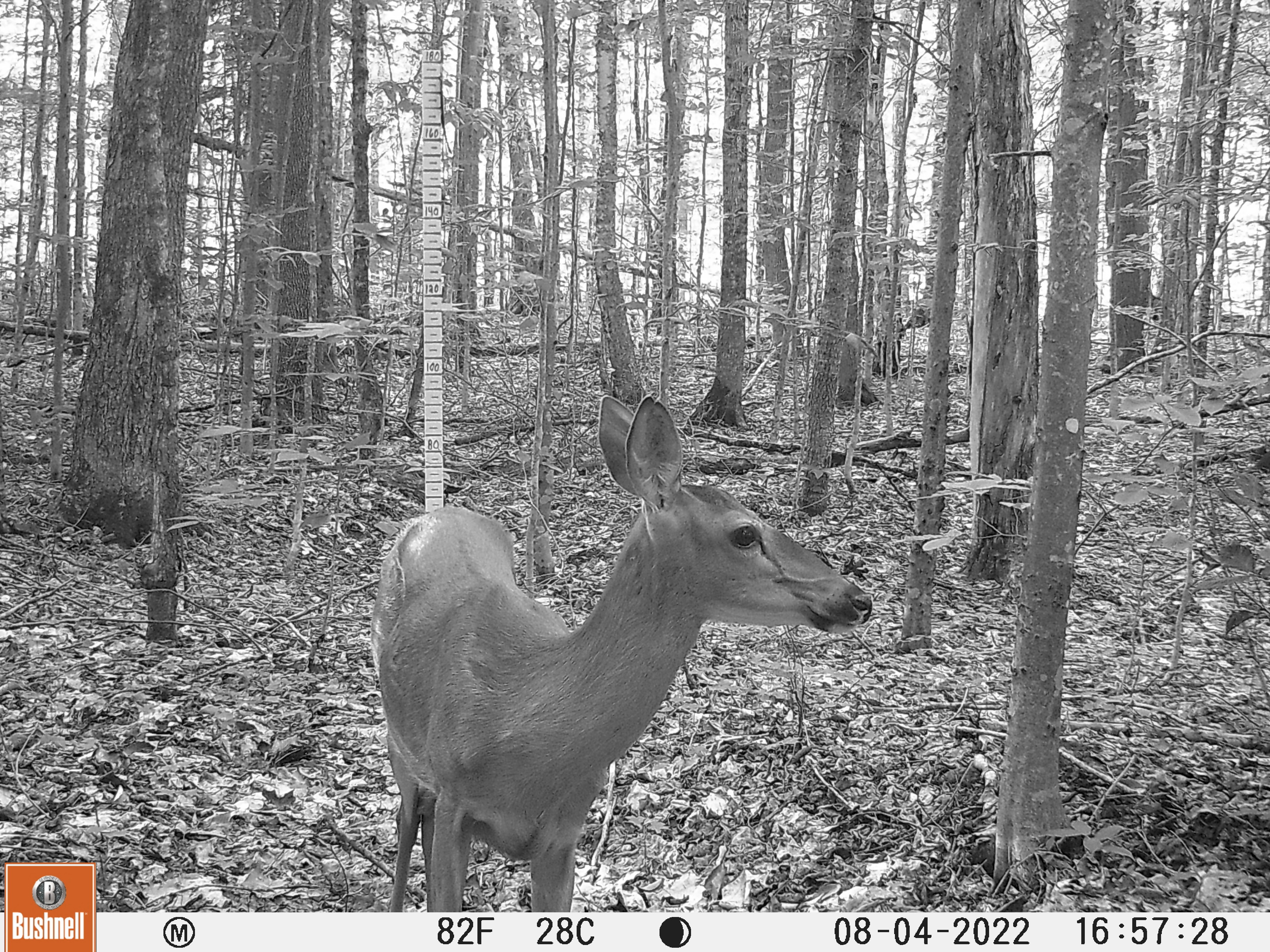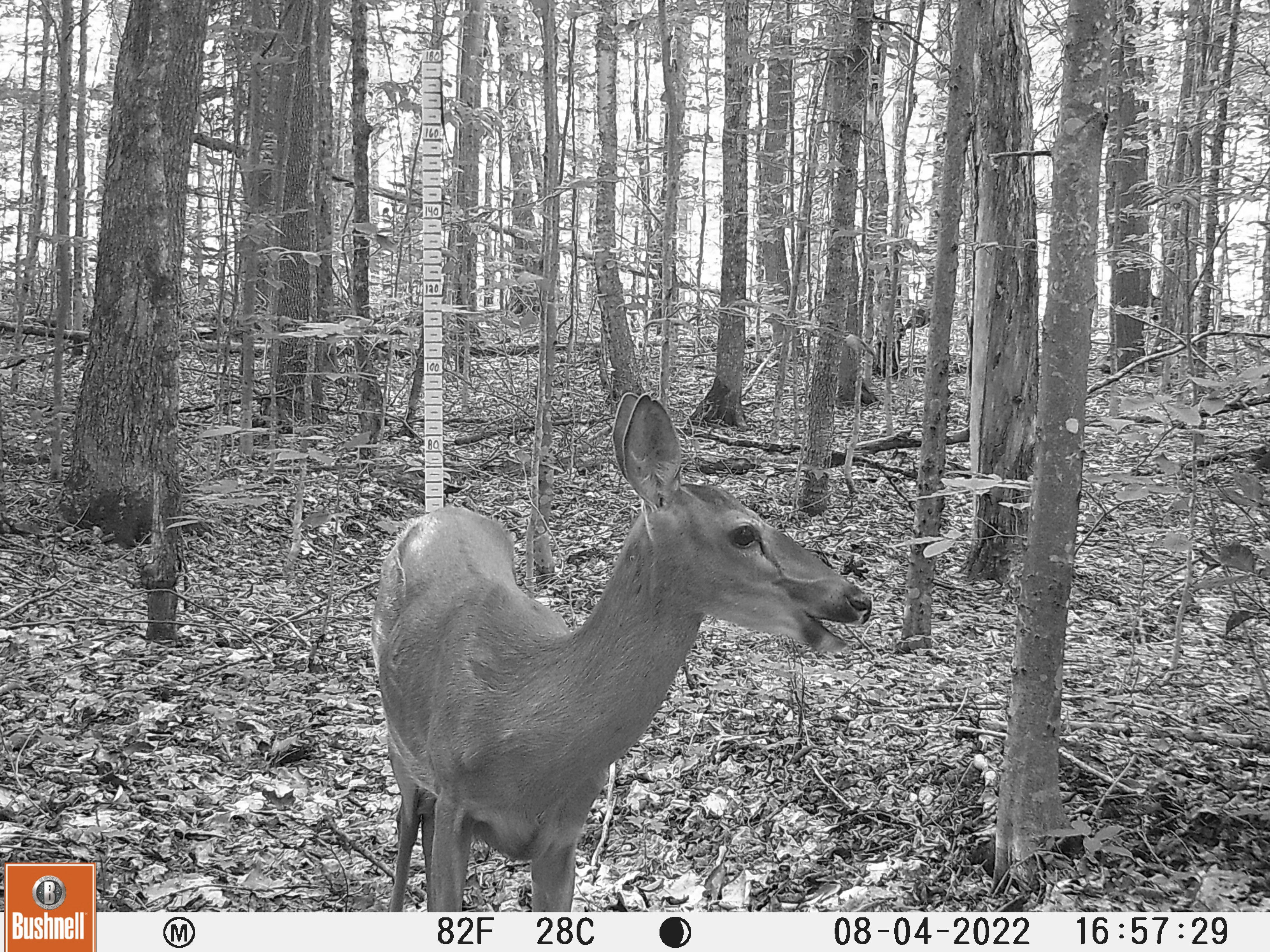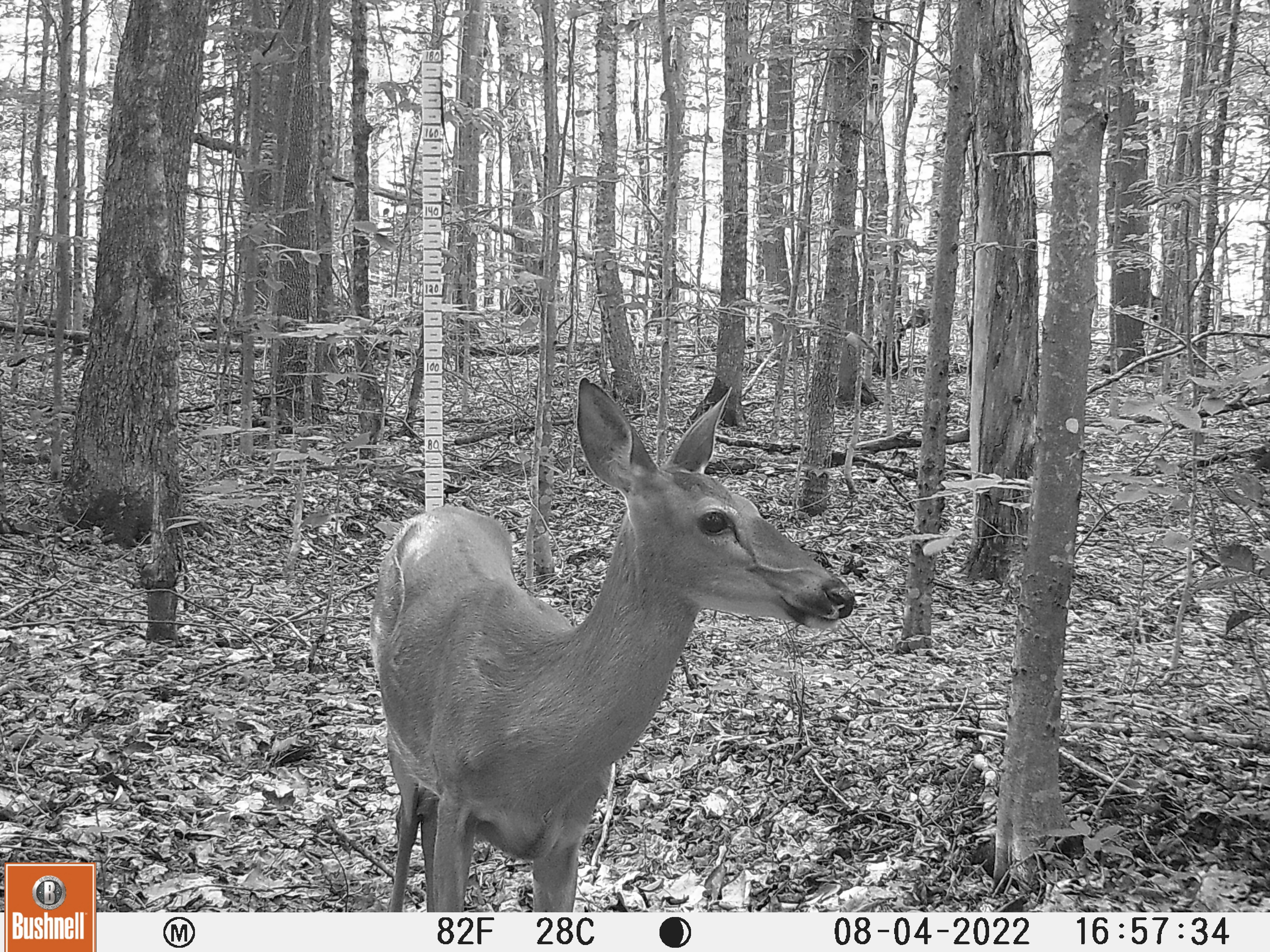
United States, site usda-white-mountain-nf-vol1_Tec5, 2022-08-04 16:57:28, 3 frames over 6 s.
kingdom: Animalia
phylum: Chordata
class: Mammalia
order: Artiodactyla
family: Cervidae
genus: Odocoileus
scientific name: Odocoileus virginianus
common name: white-tailed deer